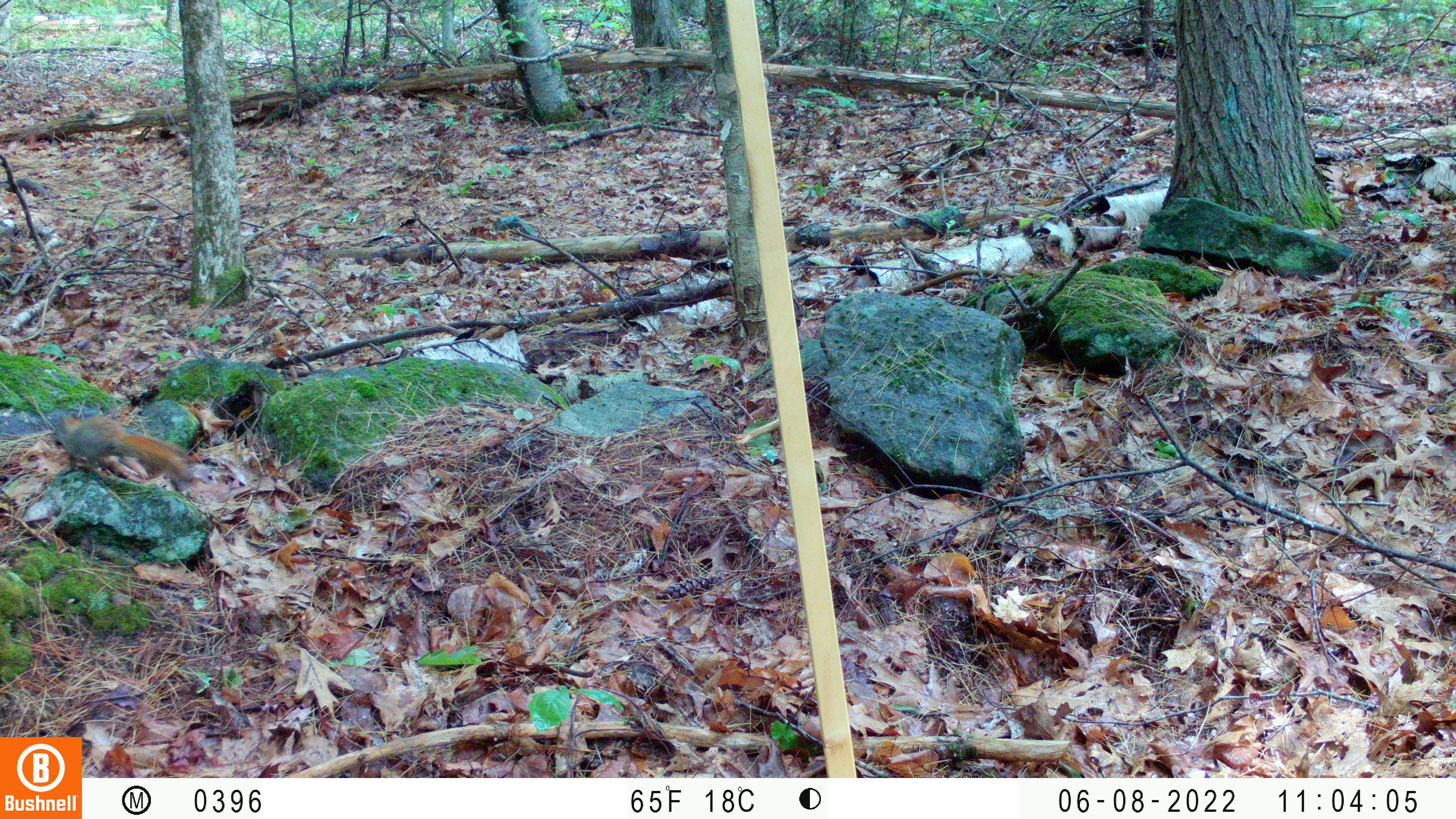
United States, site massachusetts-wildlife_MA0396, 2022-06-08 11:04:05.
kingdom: Animalia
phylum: Chordata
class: Mammalia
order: Rodentia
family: Sciuridae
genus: Tamiasciurus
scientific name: Tamiasciurus hudsonicus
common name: red squirrel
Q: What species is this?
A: Red squirrel (Tamiasciurus hudsonicus).